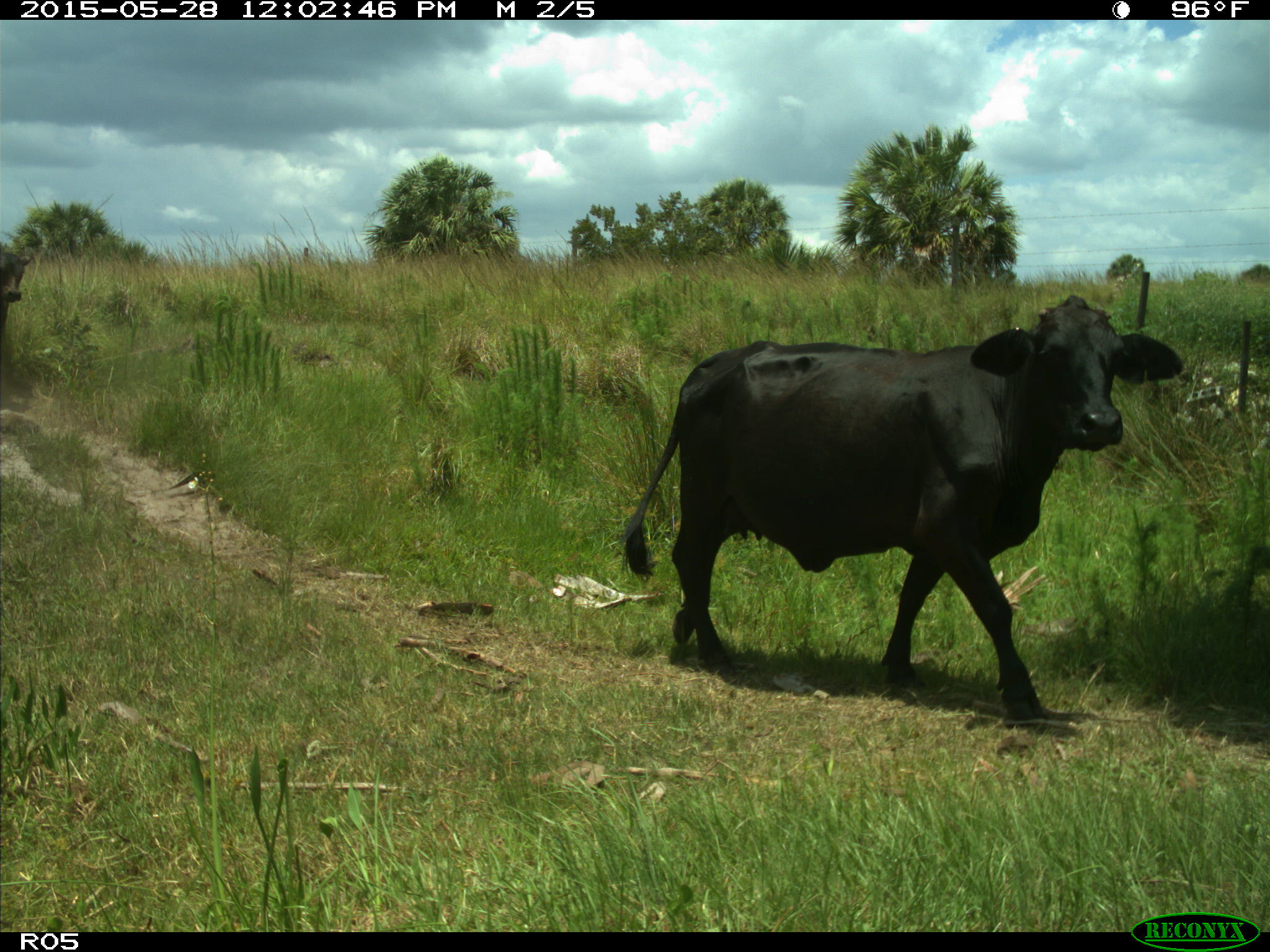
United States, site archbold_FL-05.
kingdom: Animalia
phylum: Chordata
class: Mammalia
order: Artiodactyla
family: Bovidae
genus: Bos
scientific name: Bos taurus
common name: domestic cow